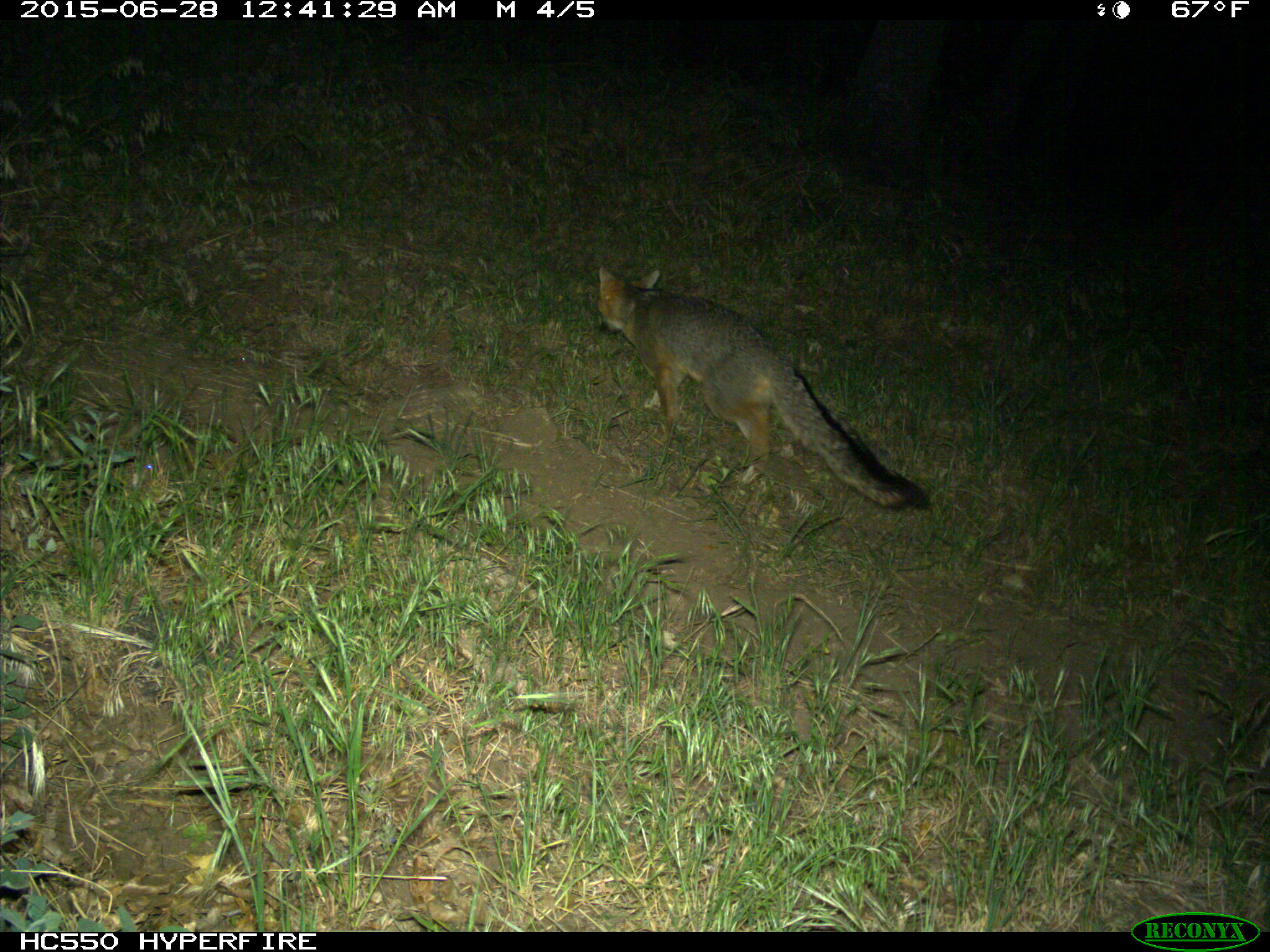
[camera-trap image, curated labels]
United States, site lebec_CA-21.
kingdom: Animalia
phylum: Chordata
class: Mammalia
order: Carnivora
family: Canidae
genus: Urocyon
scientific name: Urocyon cinereoargenteus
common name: gray fox